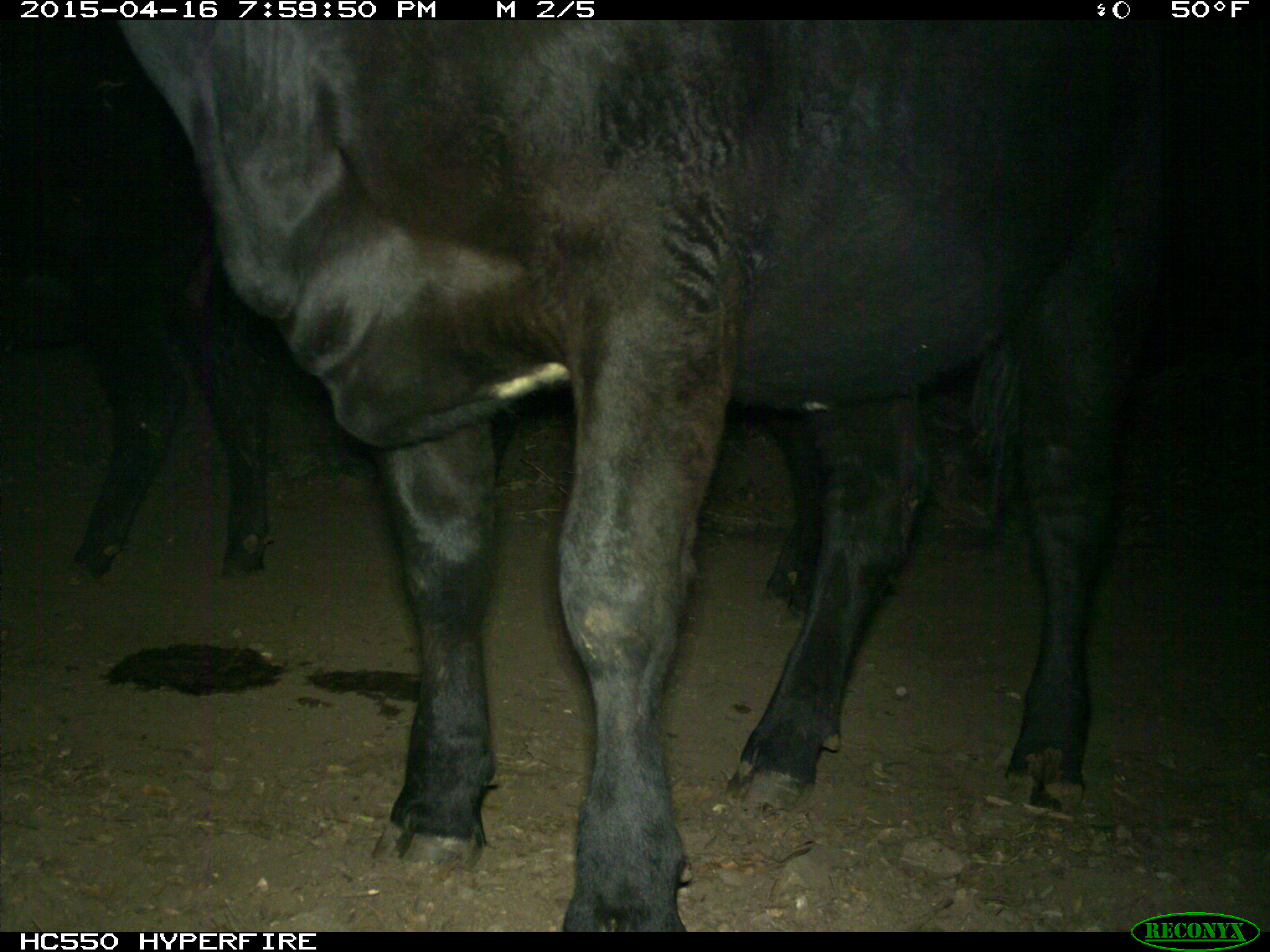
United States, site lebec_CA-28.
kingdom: Animalia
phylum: Chordata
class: Mammalia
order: Artiodactyla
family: Bovidae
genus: Bos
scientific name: Bos taurus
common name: domestic cow